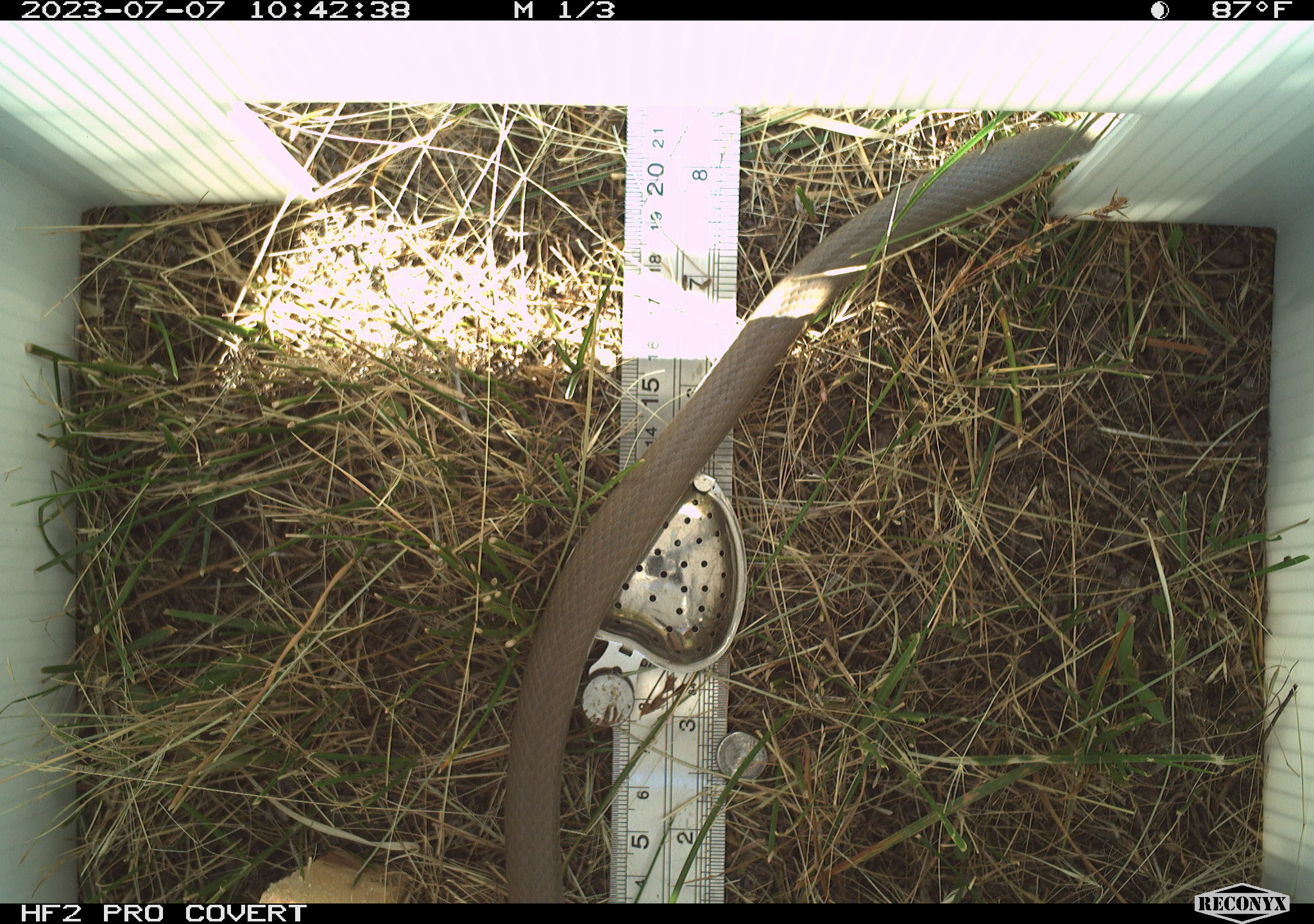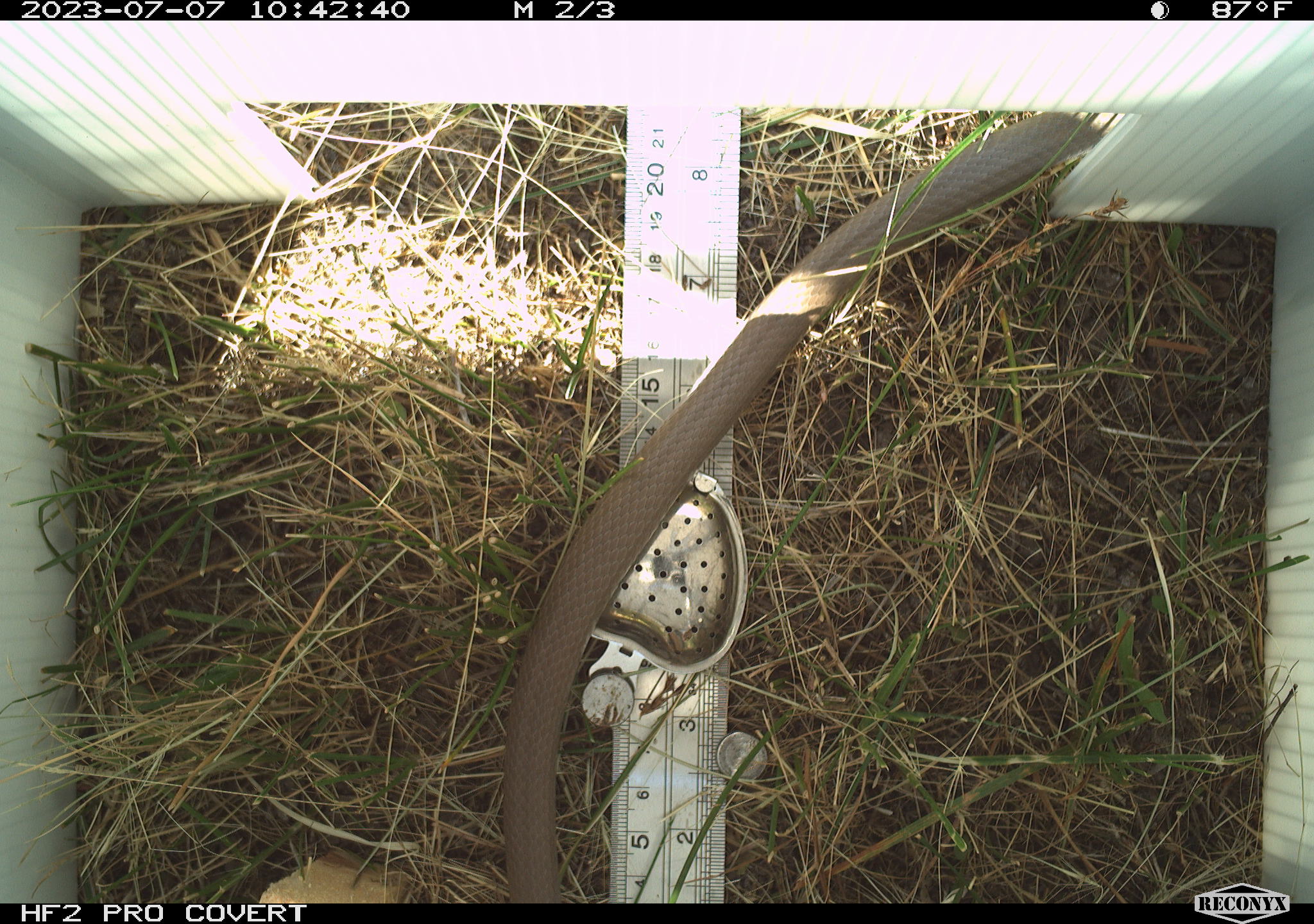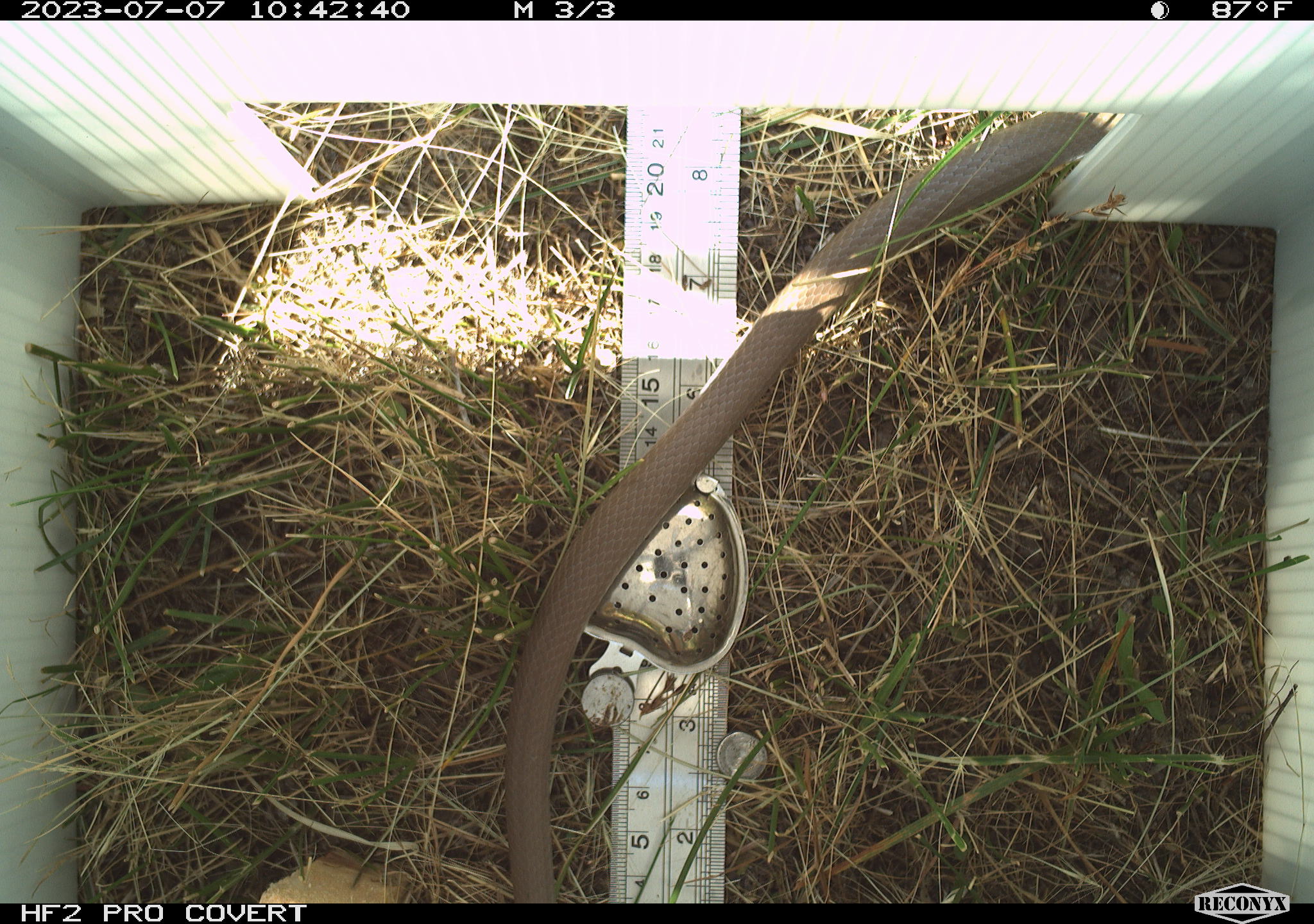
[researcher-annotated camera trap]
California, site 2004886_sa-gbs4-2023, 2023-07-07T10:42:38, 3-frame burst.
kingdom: Animalia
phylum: Chordata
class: Reptilia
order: Squamata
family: Colubridae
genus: Coluber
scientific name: Coluber constrictor mormon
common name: western yellow-bellied racer